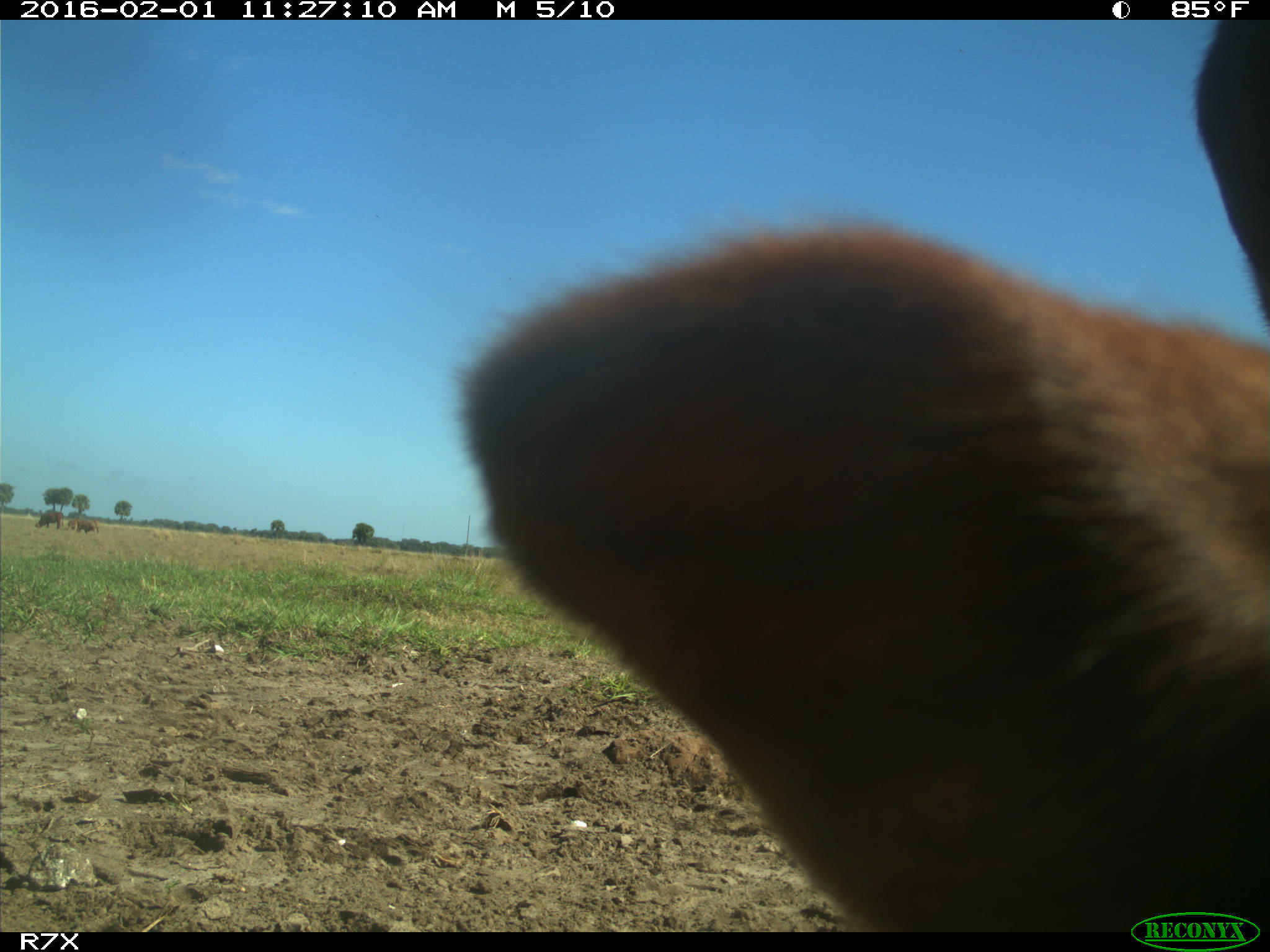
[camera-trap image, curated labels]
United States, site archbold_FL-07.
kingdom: Animalia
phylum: Chordata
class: Mammalia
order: Artiodactyla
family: Bovidae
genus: Bos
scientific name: Bos taurus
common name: domestic cow